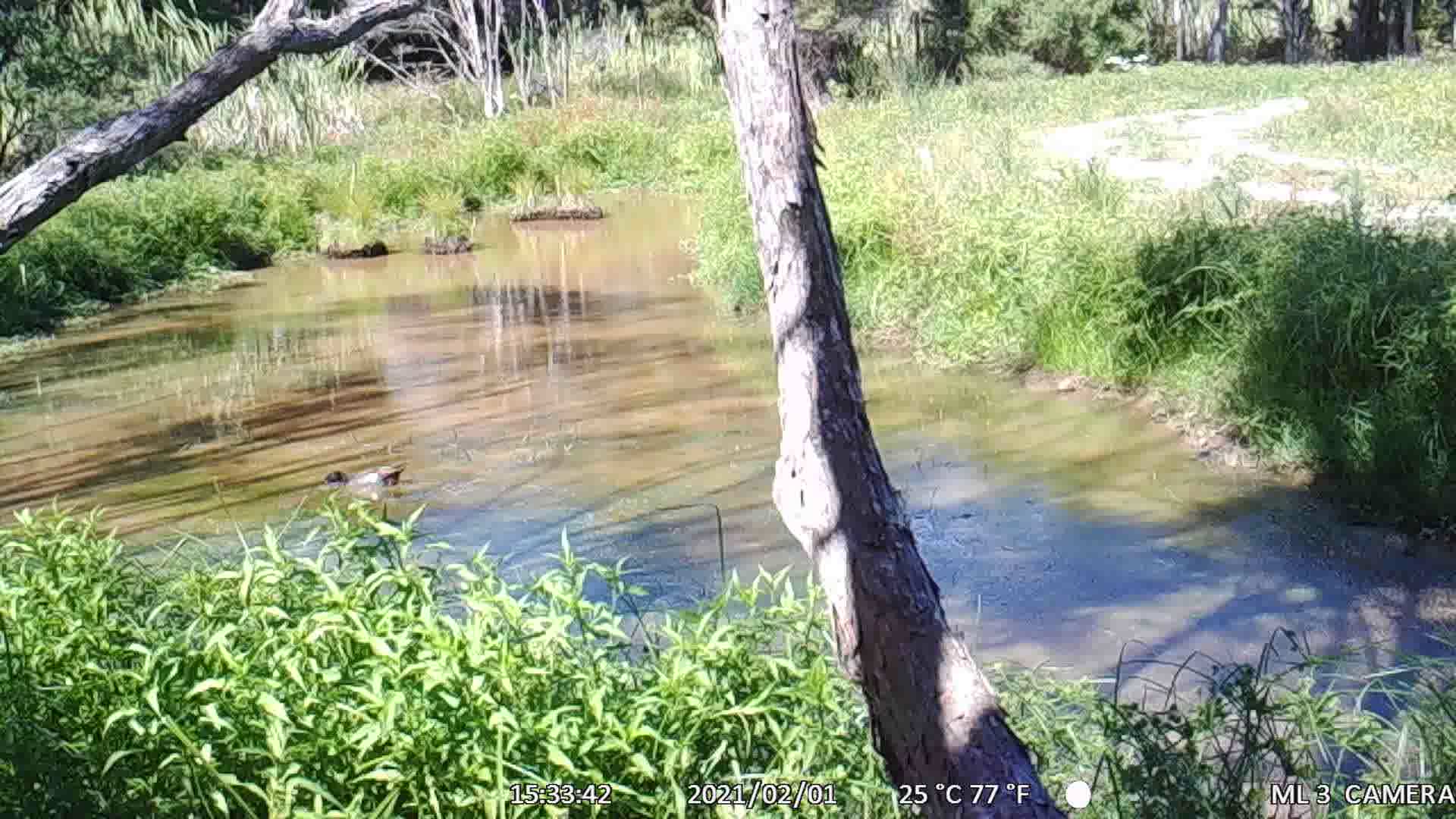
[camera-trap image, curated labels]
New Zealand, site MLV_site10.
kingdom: Animalia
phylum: Chordata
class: Aves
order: Anseriformes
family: Anatidae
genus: Tadorna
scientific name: Tadorna variegata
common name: paradise shelduck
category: paradise duck